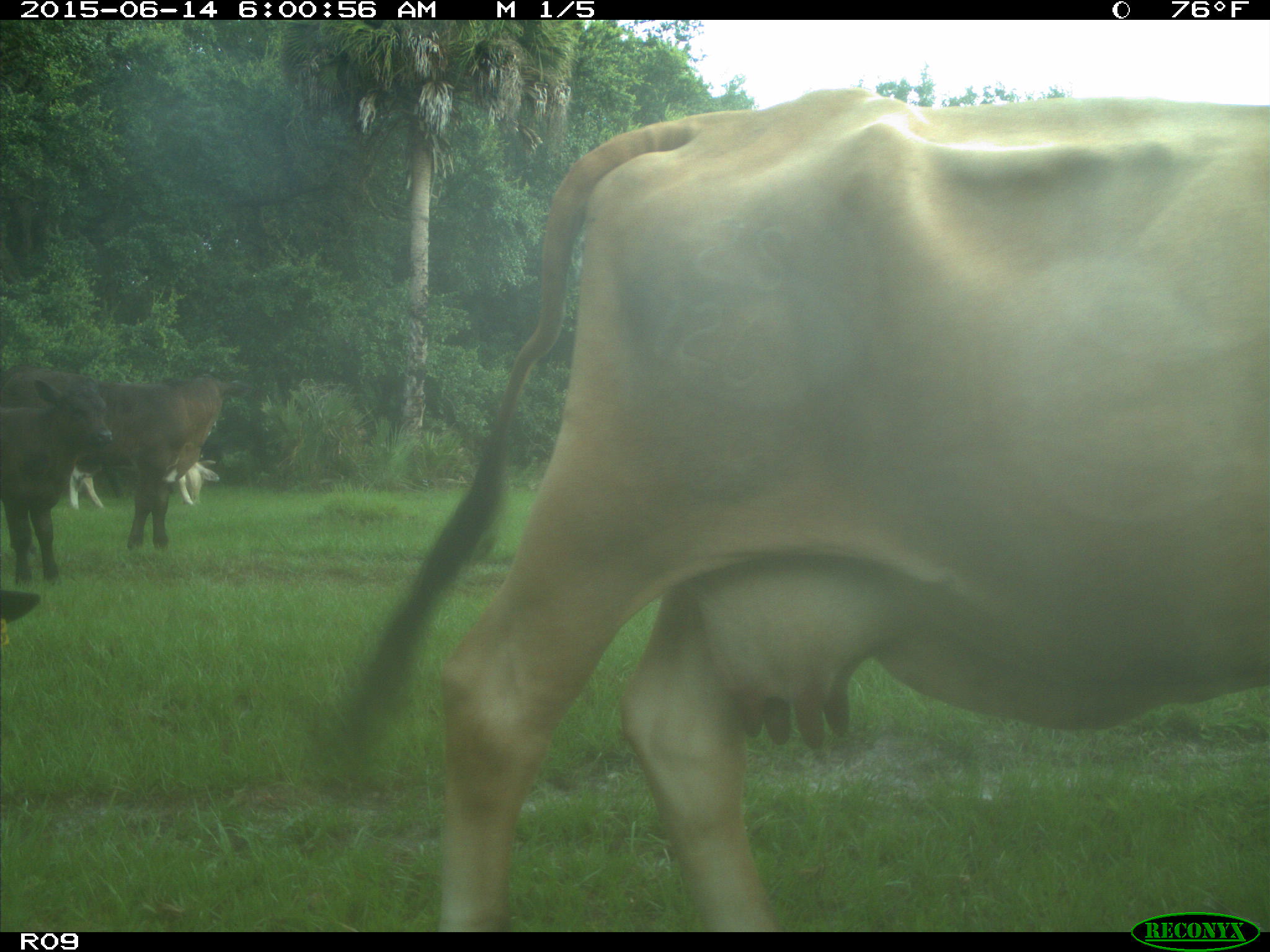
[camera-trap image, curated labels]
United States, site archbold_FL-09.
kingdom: Animalia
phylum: Chordata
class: Mammalia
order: Artiodactyla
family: Bovidae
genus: Bos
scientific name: Bos taurus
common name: domestic cow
Bos taurus (domestic cow).